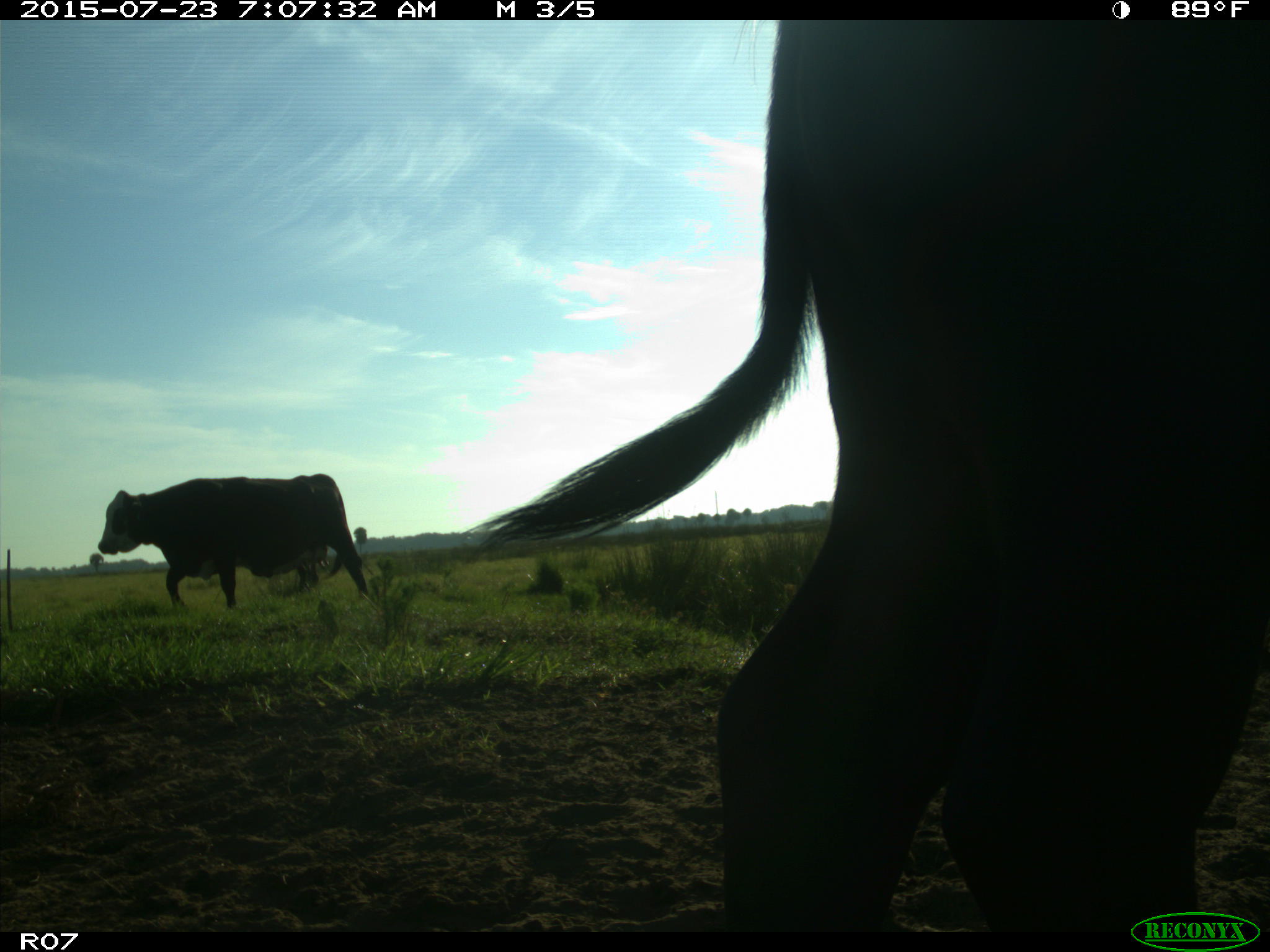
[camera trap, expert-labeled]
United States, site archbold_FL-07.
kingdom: Animalia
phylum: Chordata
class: Mammalia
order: Artiodactyla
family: Bovidae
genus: Bos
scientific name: Bos taurus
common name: domestic cow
Bos taurus (domestic cow).